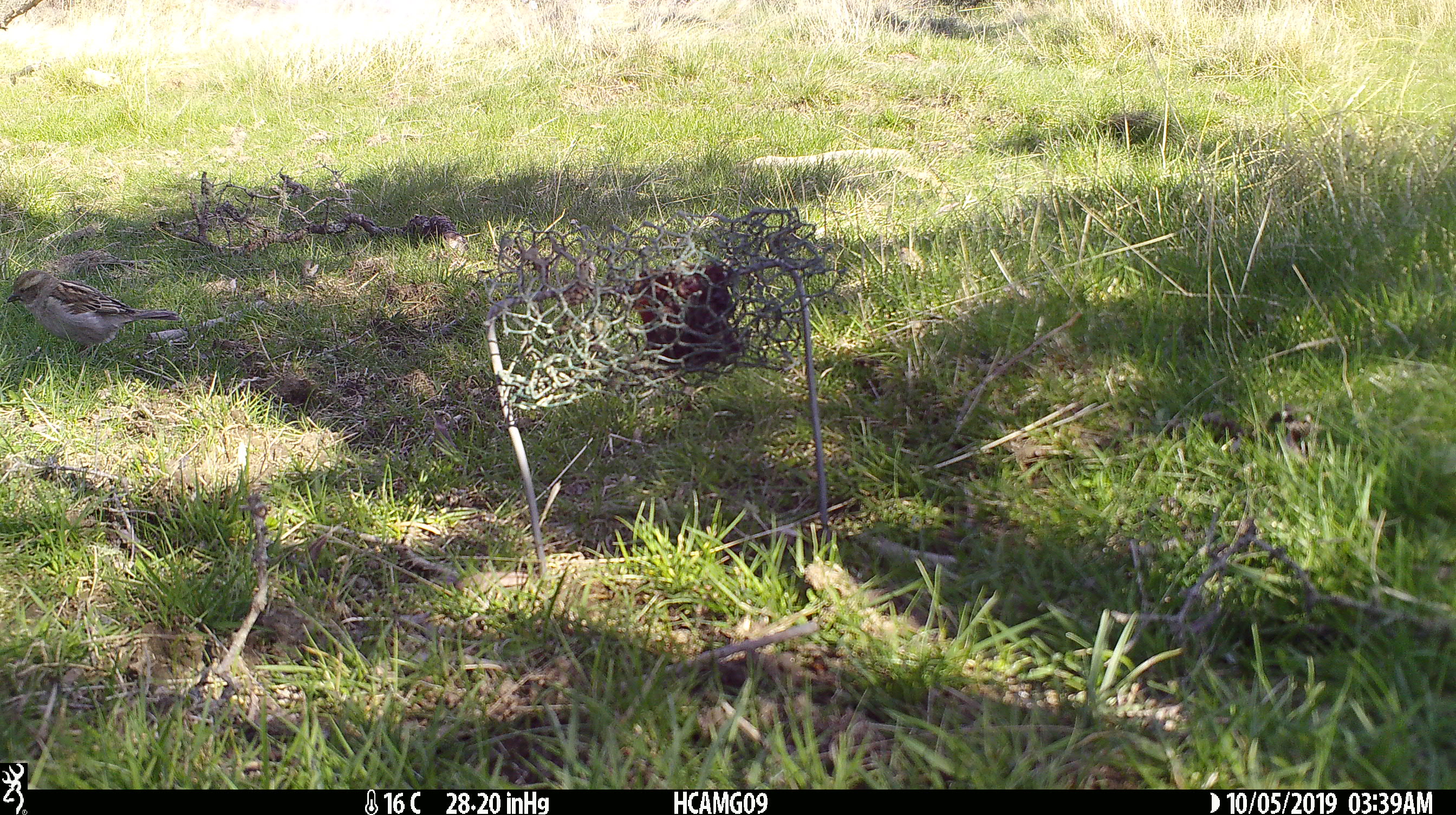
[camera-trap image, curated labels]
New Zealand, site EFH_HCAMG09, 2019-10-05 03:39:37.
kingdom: Animalia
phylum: Chordata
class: Aves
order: Passeriformes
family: Prunellidae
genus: Prunella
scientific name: Prunella modularis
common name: dunnock